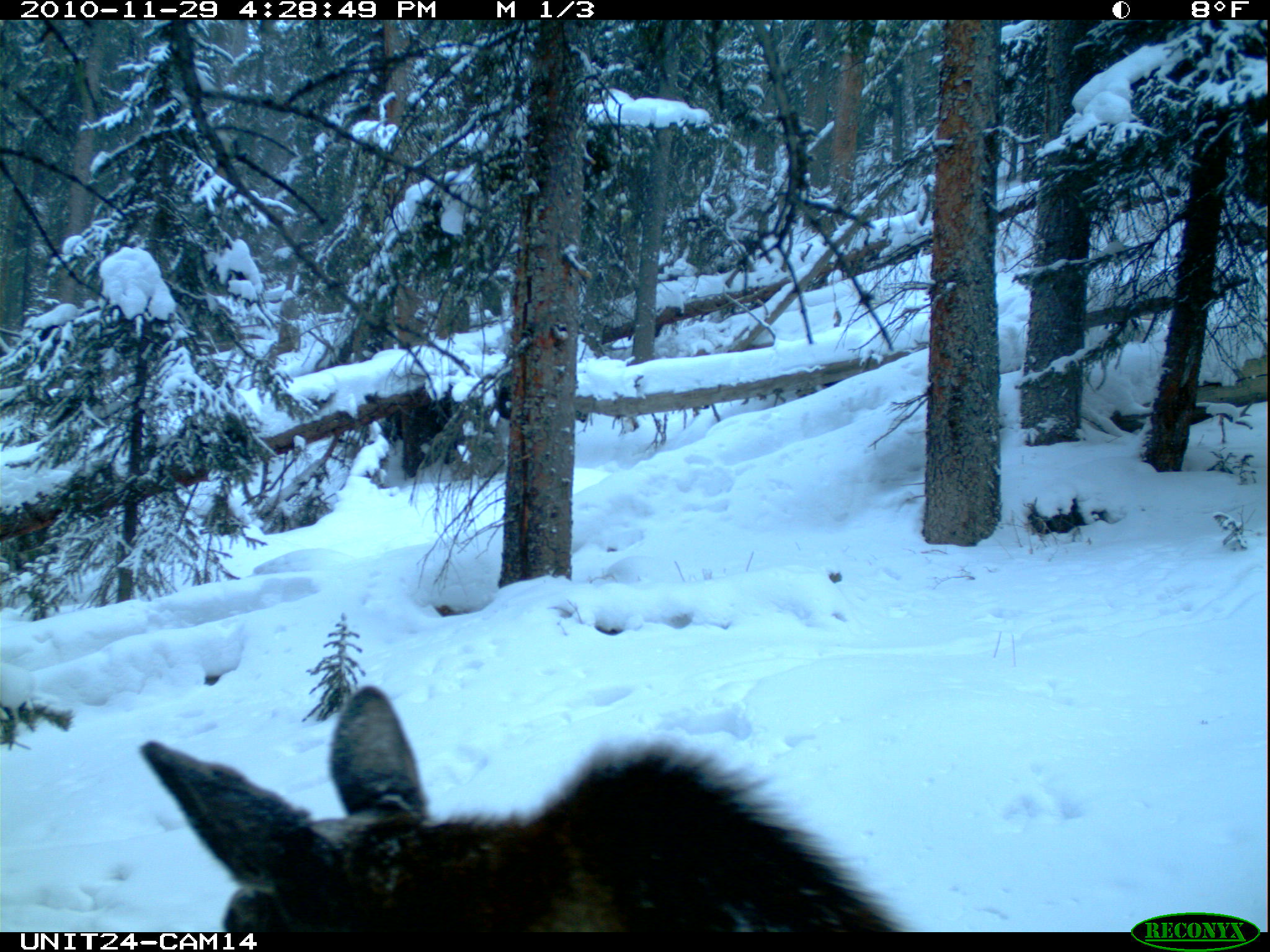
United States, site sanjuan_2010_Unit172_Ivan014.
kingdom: Animalia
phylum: Chordata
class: Mammalia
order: Artiodactyla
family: Cervidae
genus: Alces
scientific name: Alces alces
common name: moose